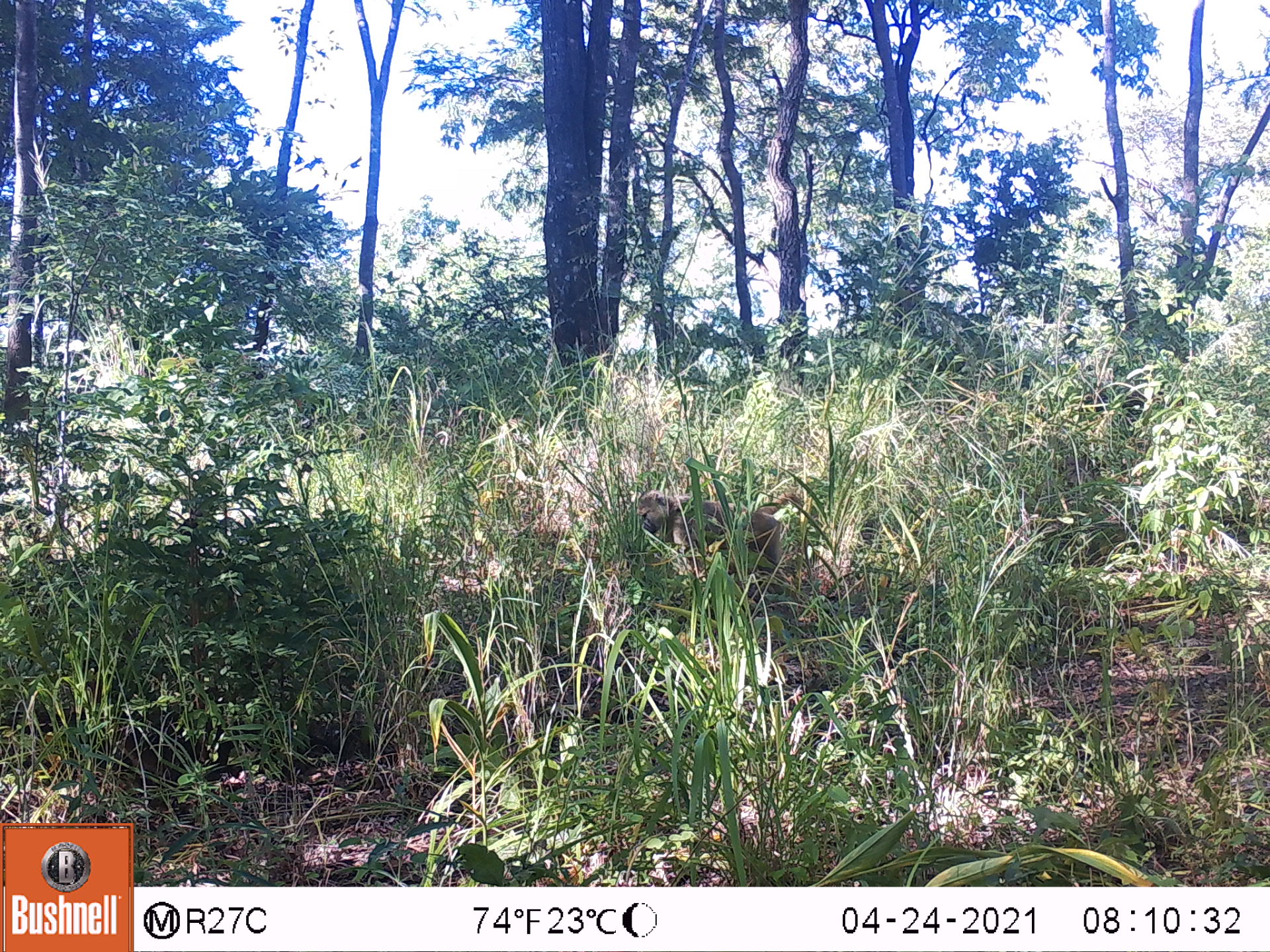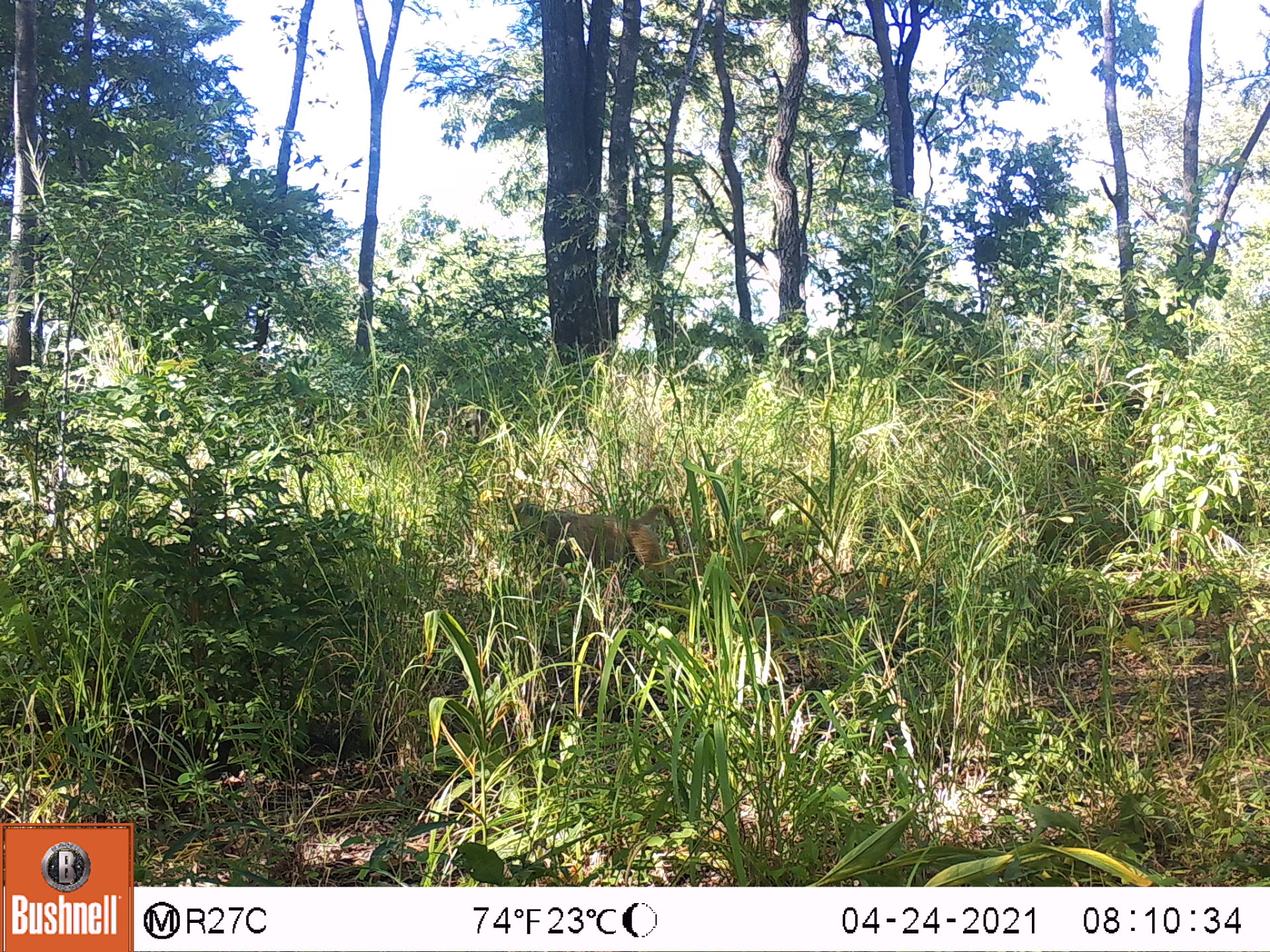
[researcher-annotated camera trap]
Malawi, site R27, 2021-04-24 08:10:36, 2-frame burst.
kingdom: Animalia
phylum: Chordata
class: Mammalia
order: Primates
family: Cercopithecidae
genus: Papio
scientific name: Papio cynocephalus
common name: yellow baboon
Yellow baboon (Papio cynocephalus), count 1.